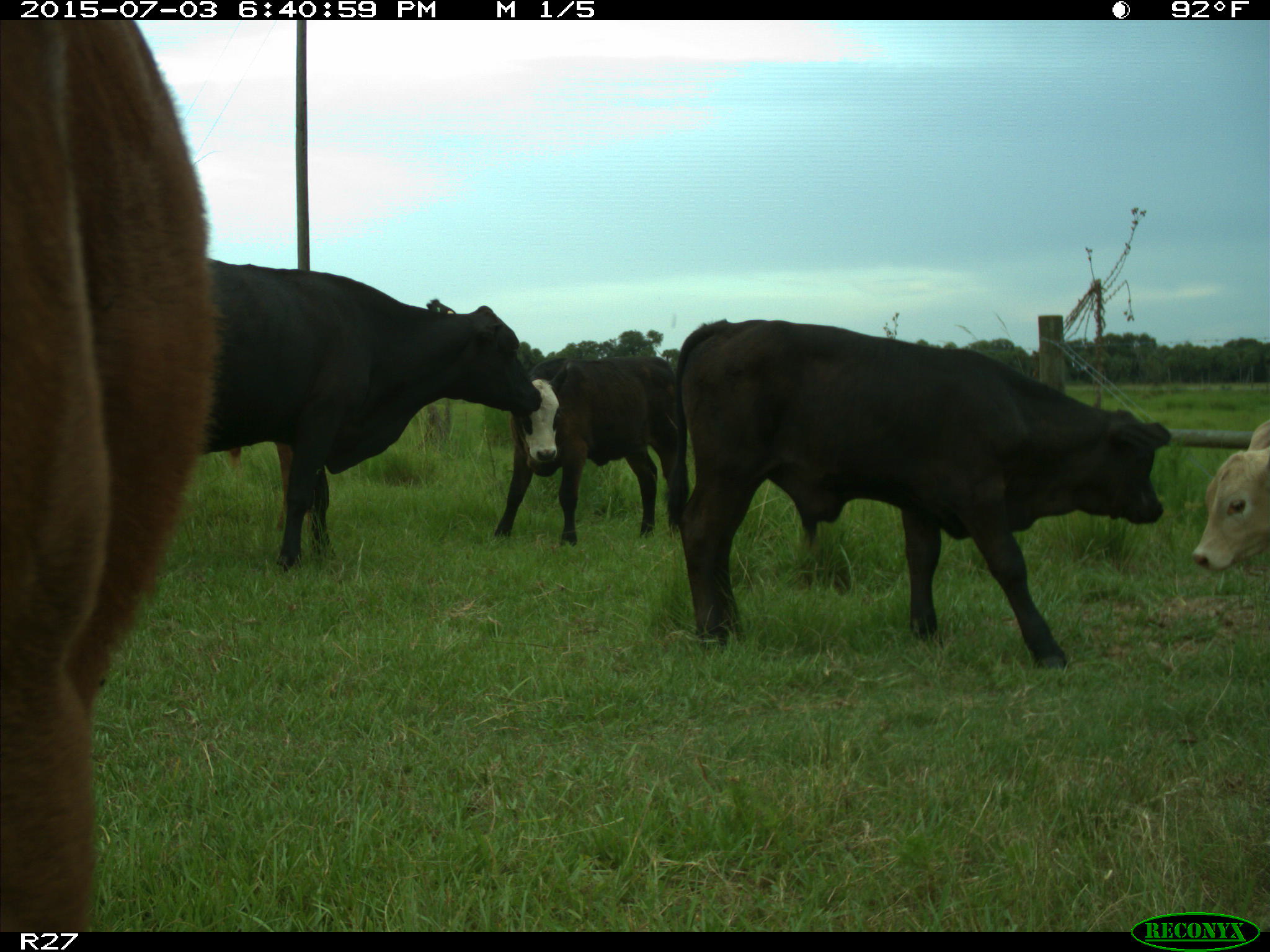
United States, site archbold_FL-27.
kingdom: Animalia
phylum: Chordata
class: Mammalia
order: Artiodactyla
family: Bovidae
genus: Bos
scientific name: Bos taurus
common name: domestic cow